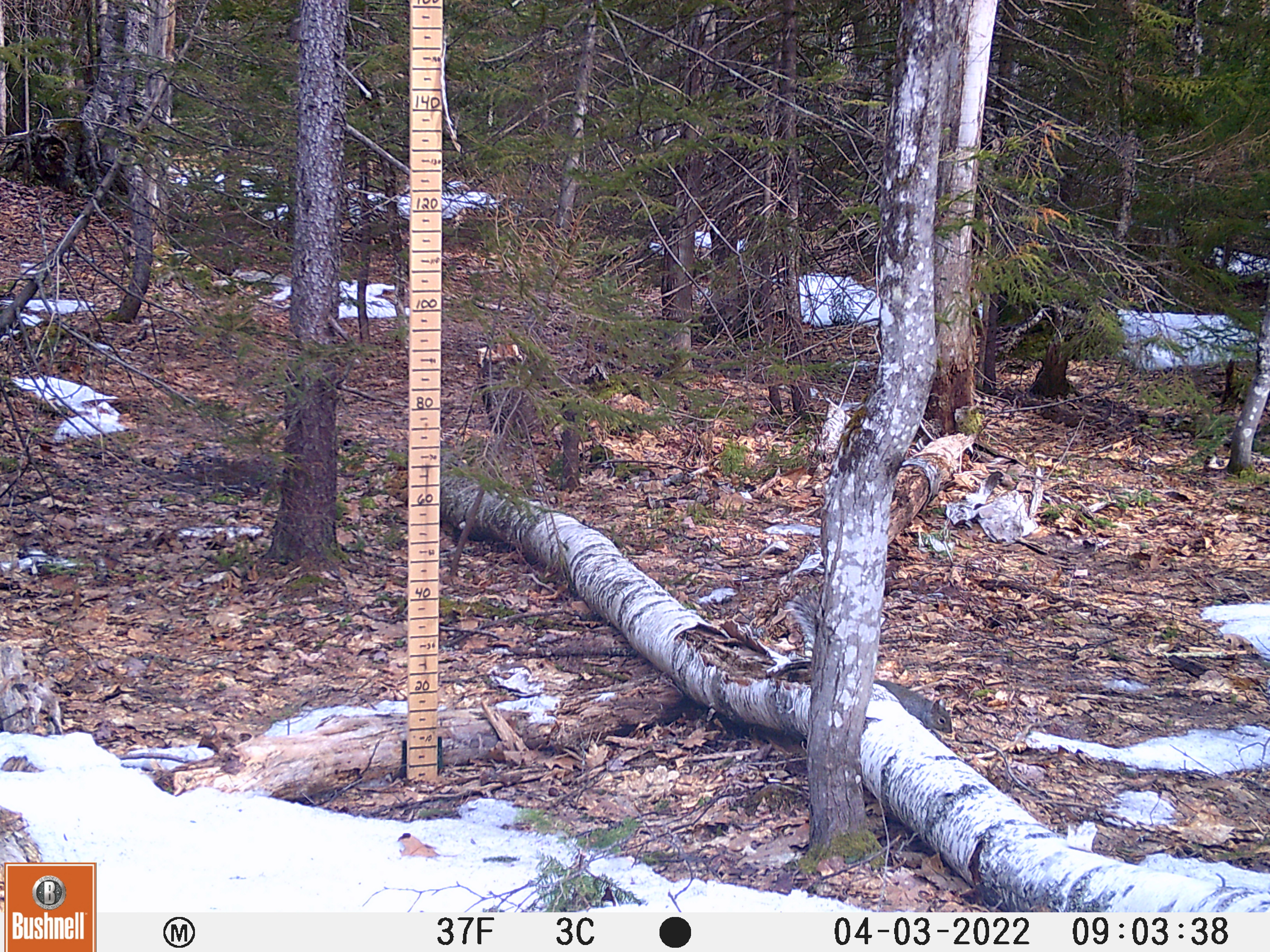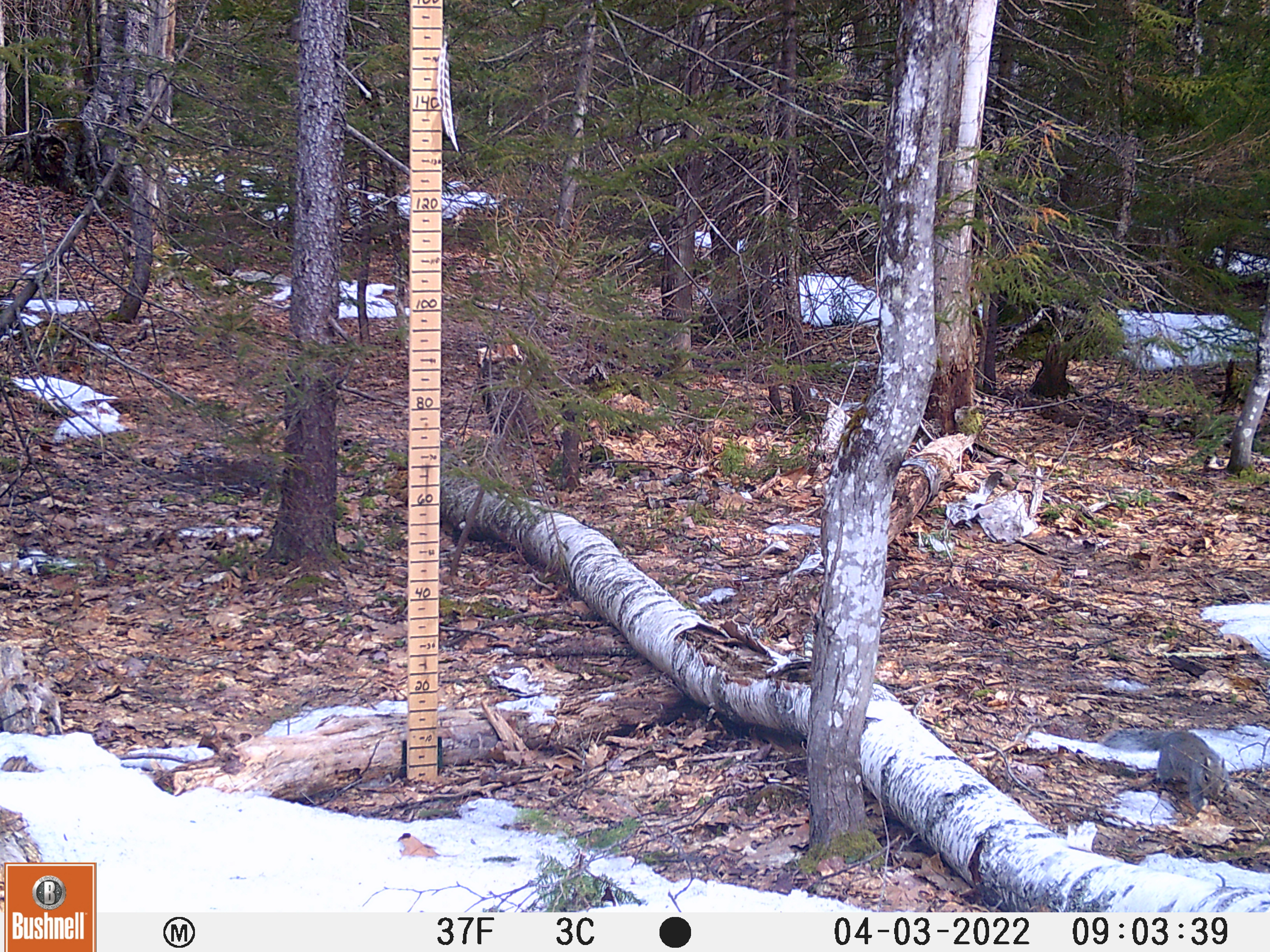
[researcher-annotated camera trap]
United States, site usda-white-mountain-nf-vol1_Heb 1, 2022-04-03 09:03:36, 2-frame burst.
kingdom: Animalia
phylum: Chordata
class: Mammalia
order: Rodentia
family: Sciuridae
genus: Sciurus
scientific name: Sciurus carolinensis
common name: gray squirrel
Gray squirrel (Sciurus carolinensis).